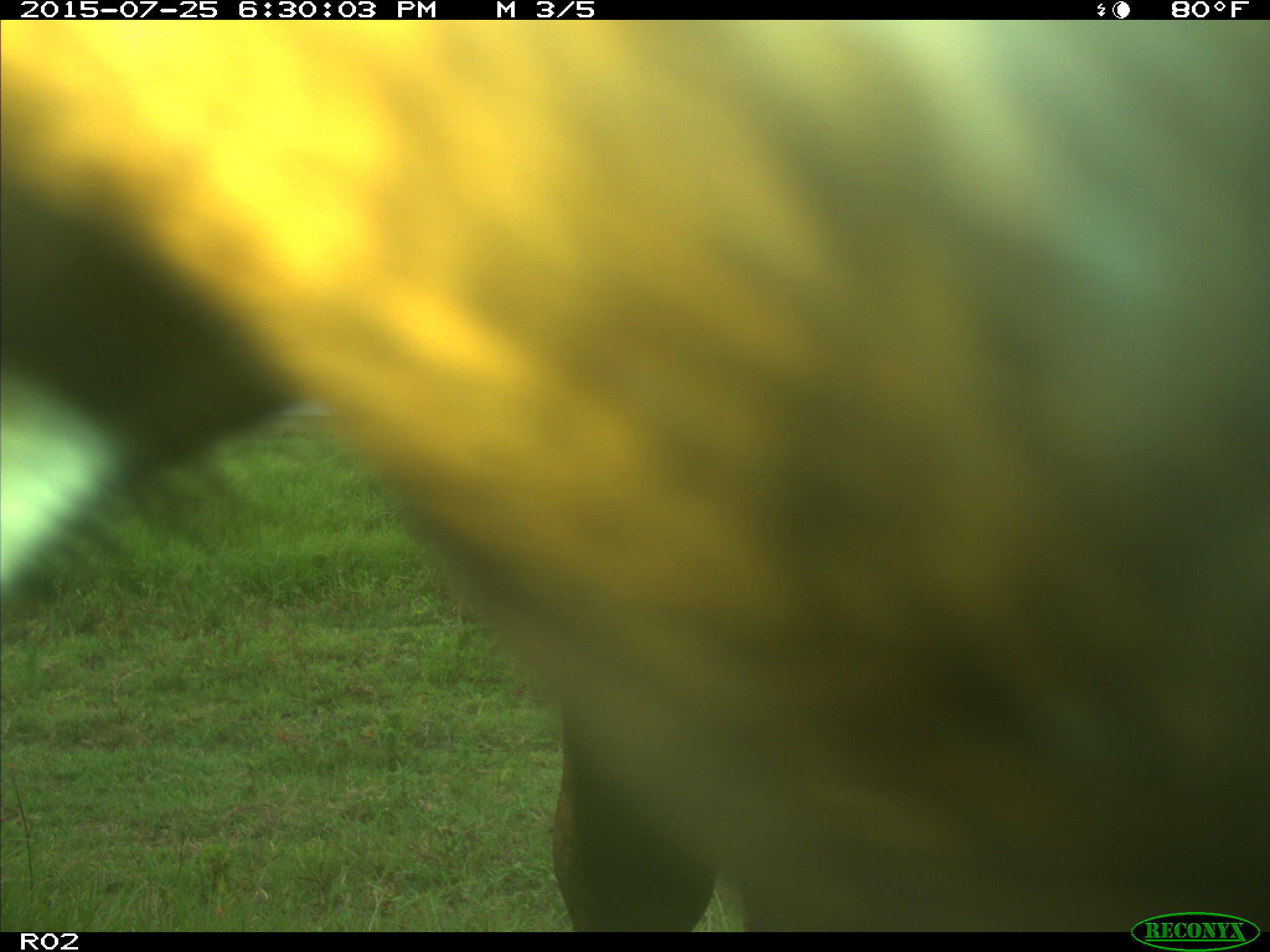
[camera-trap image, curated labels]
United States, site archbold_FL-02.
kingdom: Animalia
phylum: Chordata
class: Mammalia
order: Artiodactyla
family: Bovidae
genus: Bos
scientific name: Bos taurus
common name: domestic cow